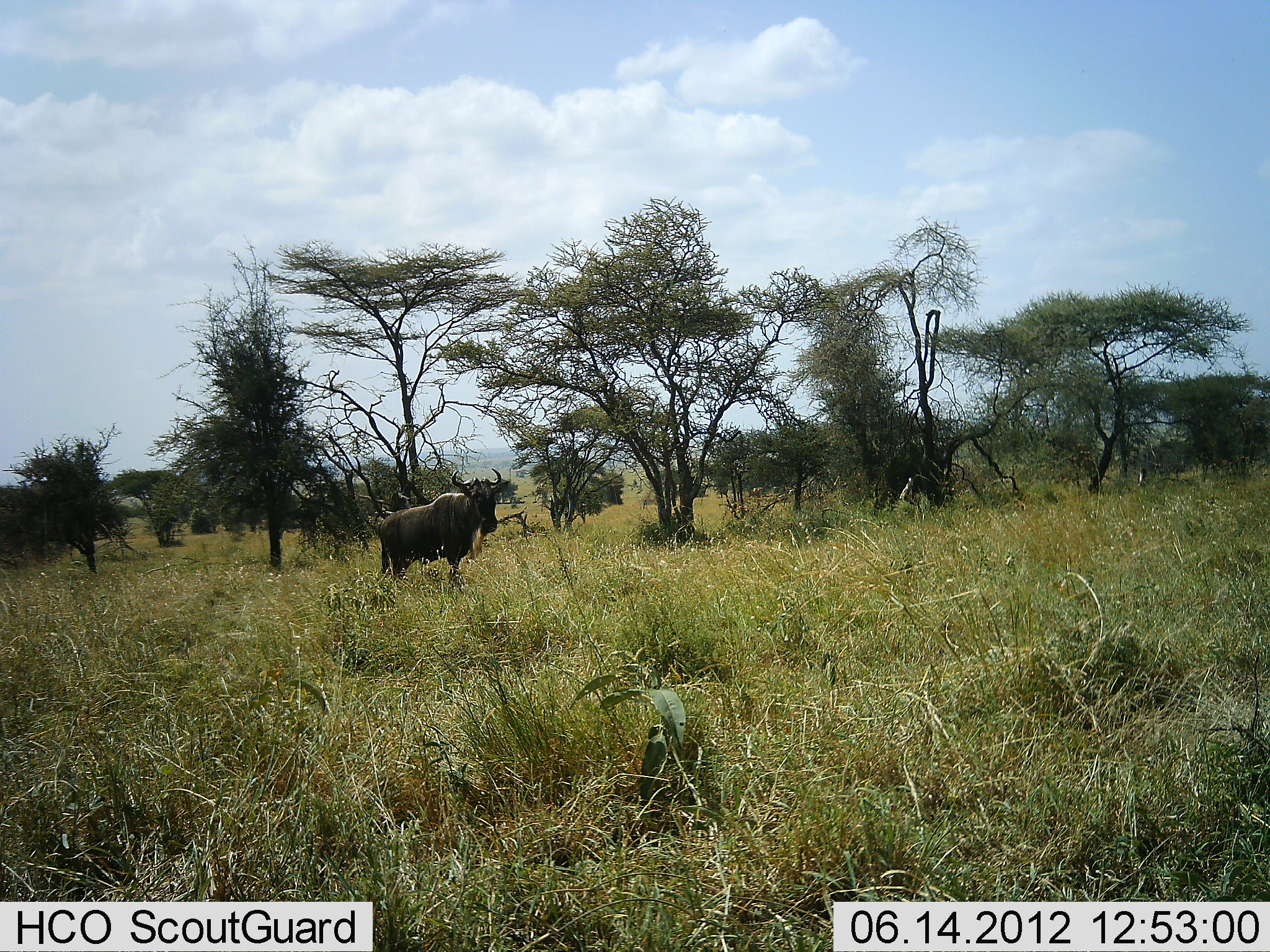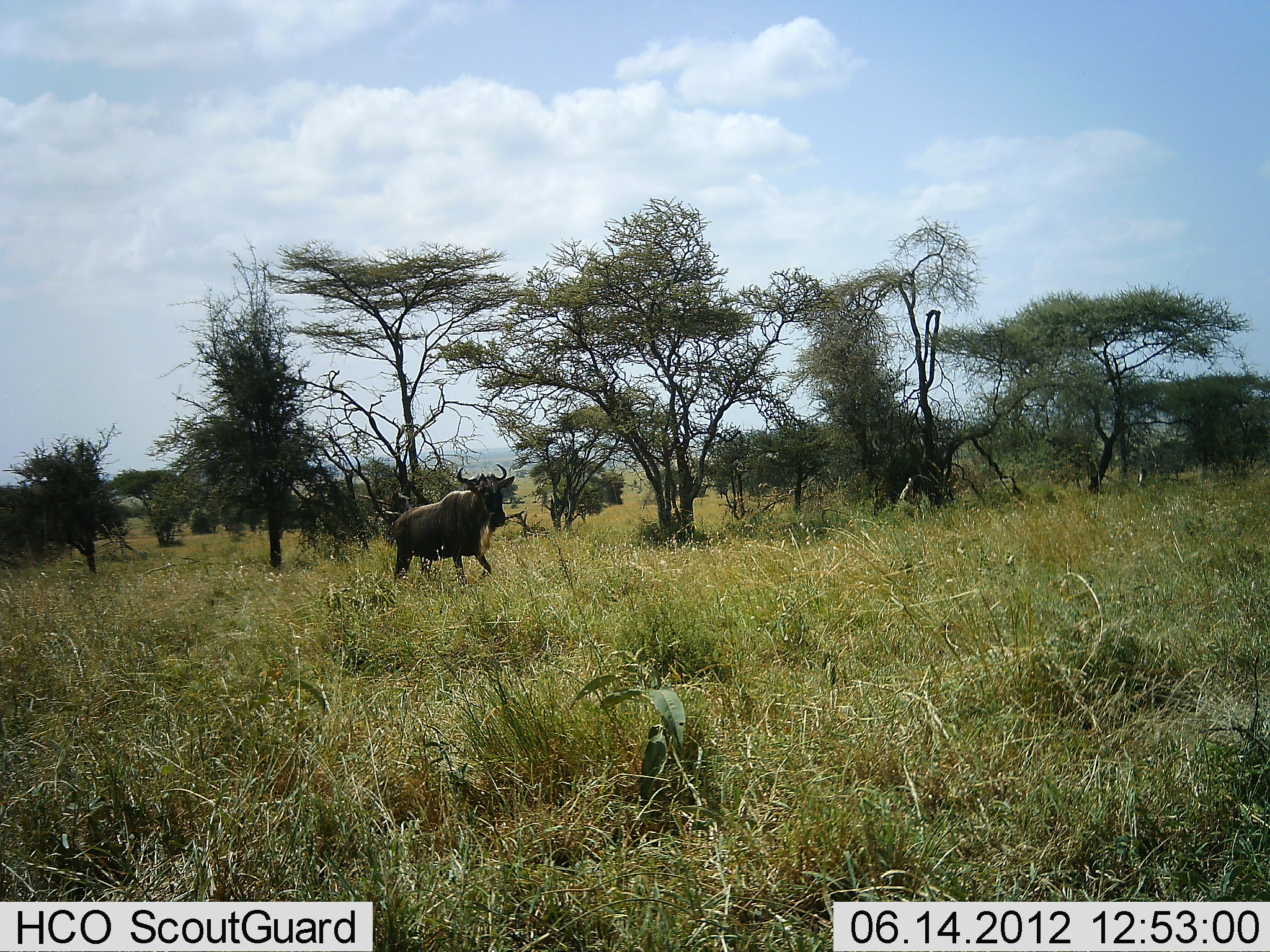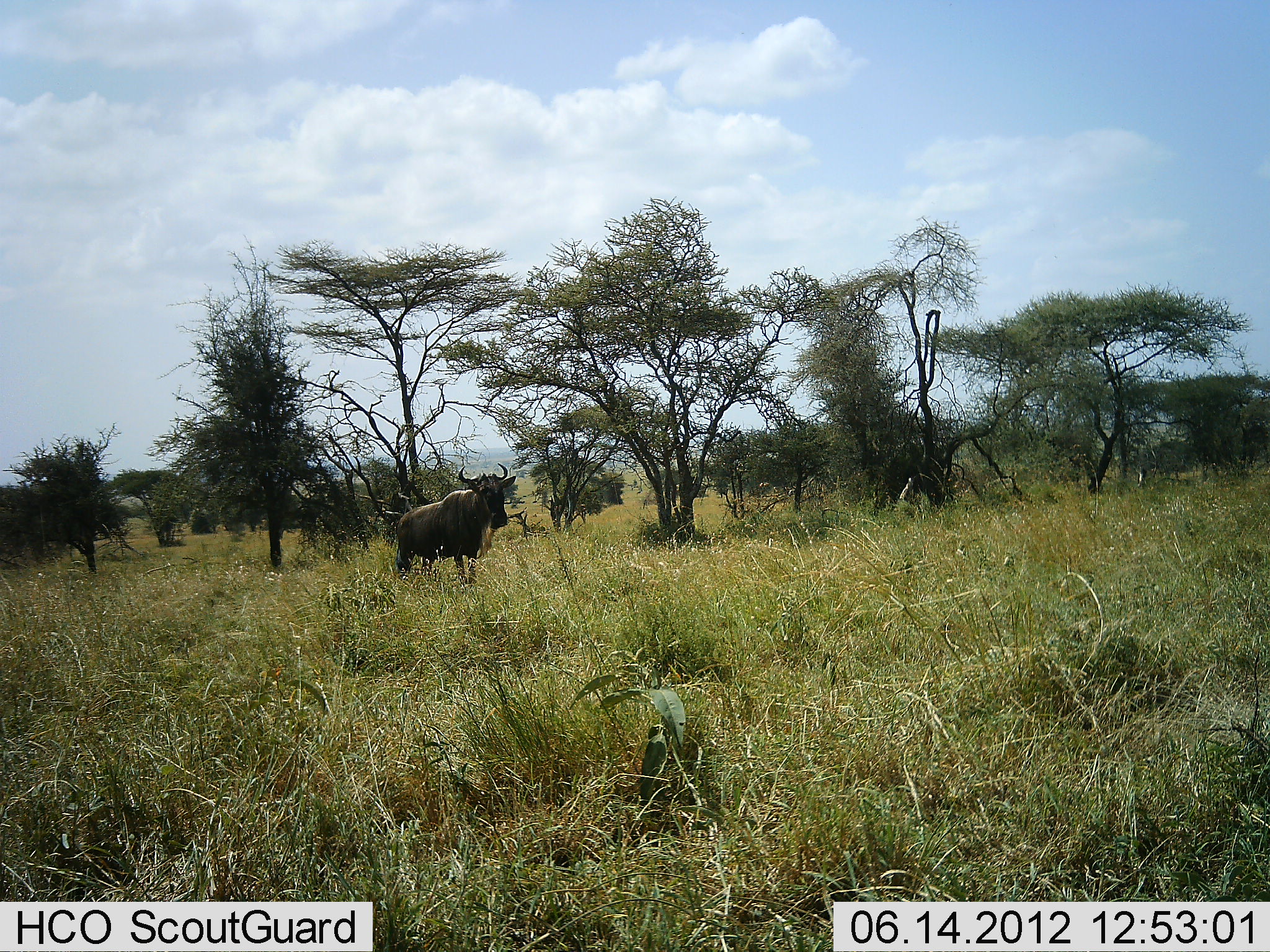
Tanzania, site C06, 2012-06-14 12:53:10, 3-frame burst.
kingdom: Animalia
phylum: Chordata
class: Mammalia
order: Artiodactyla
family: Bovidae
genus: Connochaetes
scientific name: Connochaetes taurinus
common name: blue wildebeest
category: wildebeest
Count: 1.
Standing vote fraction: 18%.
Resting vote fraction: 0%.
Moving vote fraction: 82%.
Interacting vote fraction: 0%.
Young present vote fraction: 0%.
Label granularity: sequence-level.